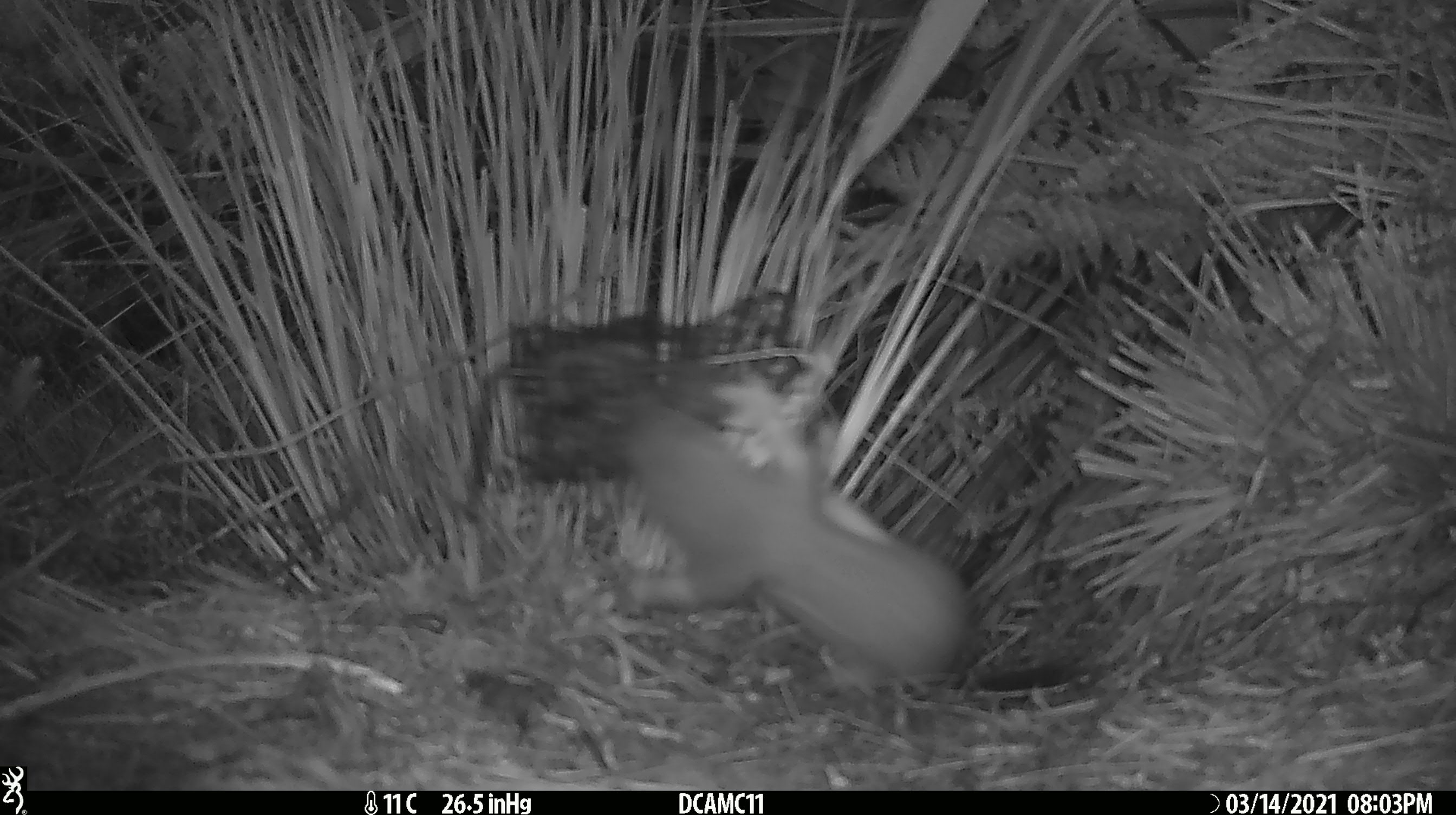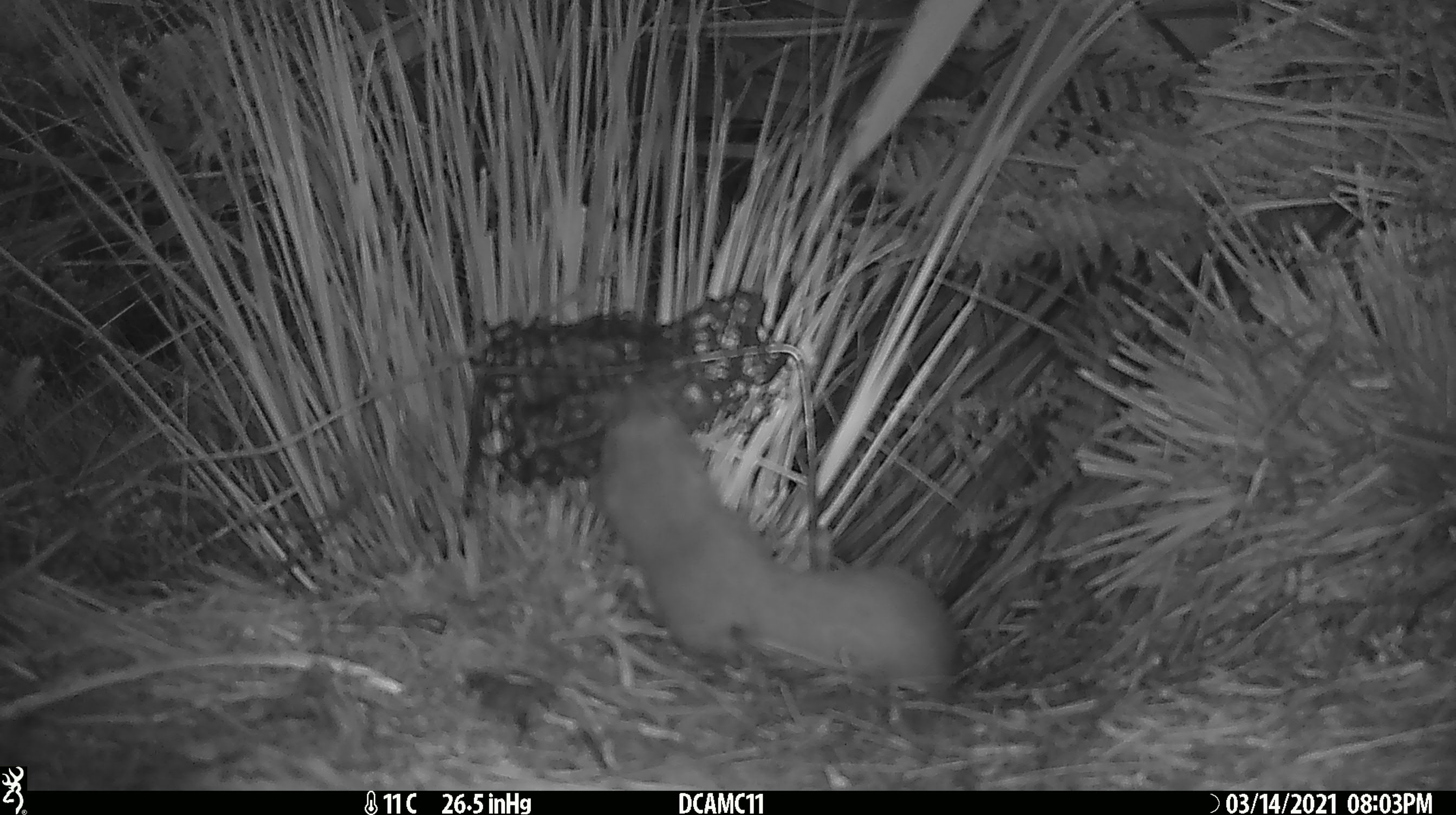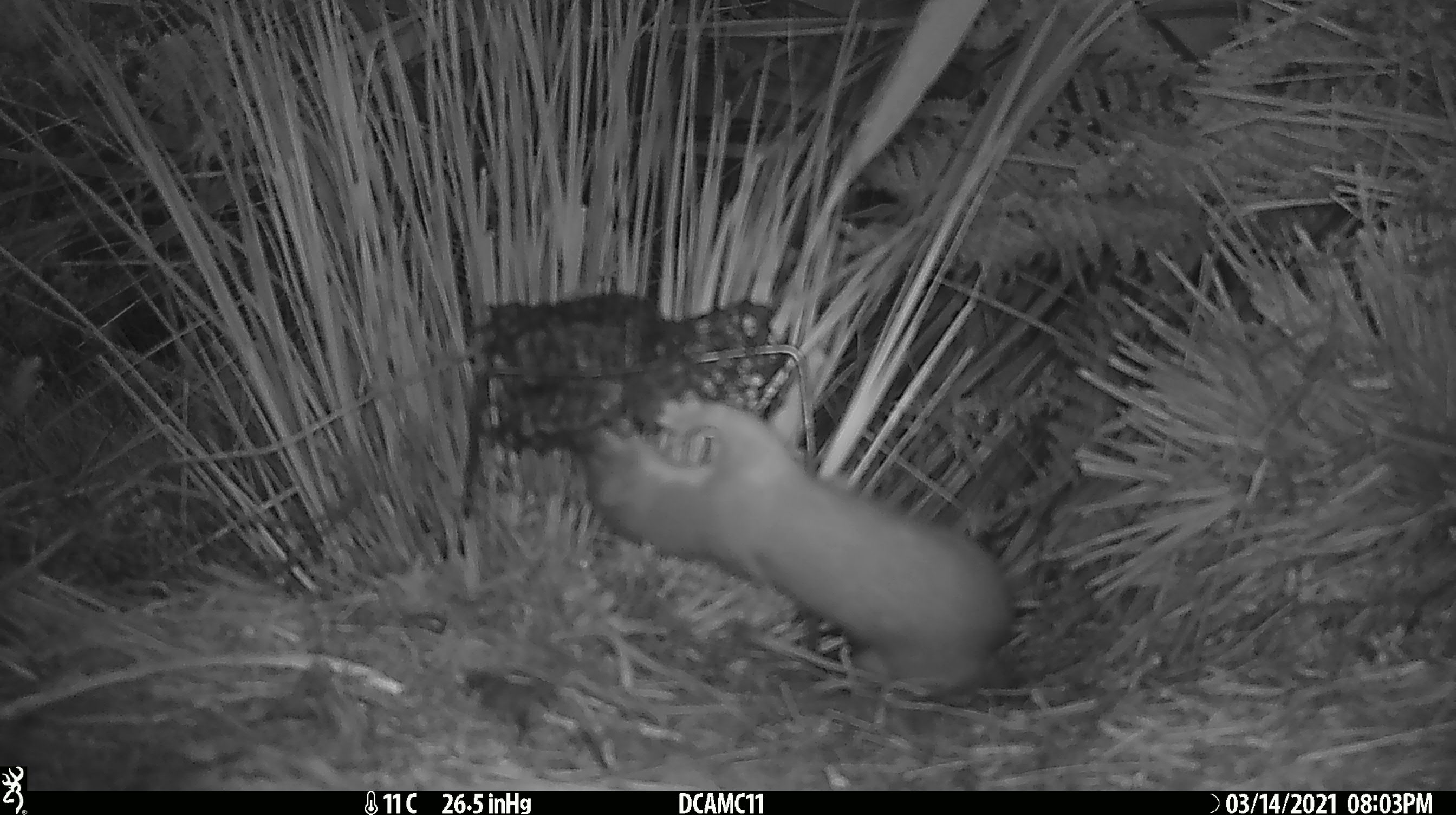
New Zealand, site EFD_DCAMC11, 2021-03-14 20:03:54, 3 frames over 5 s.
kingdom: Animalia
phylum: Chordata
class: Mammalia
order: Carnivora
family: Mustelidae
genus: Mustela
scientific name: Mustela erminea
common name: stoat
Stoat (Mustela erminea).